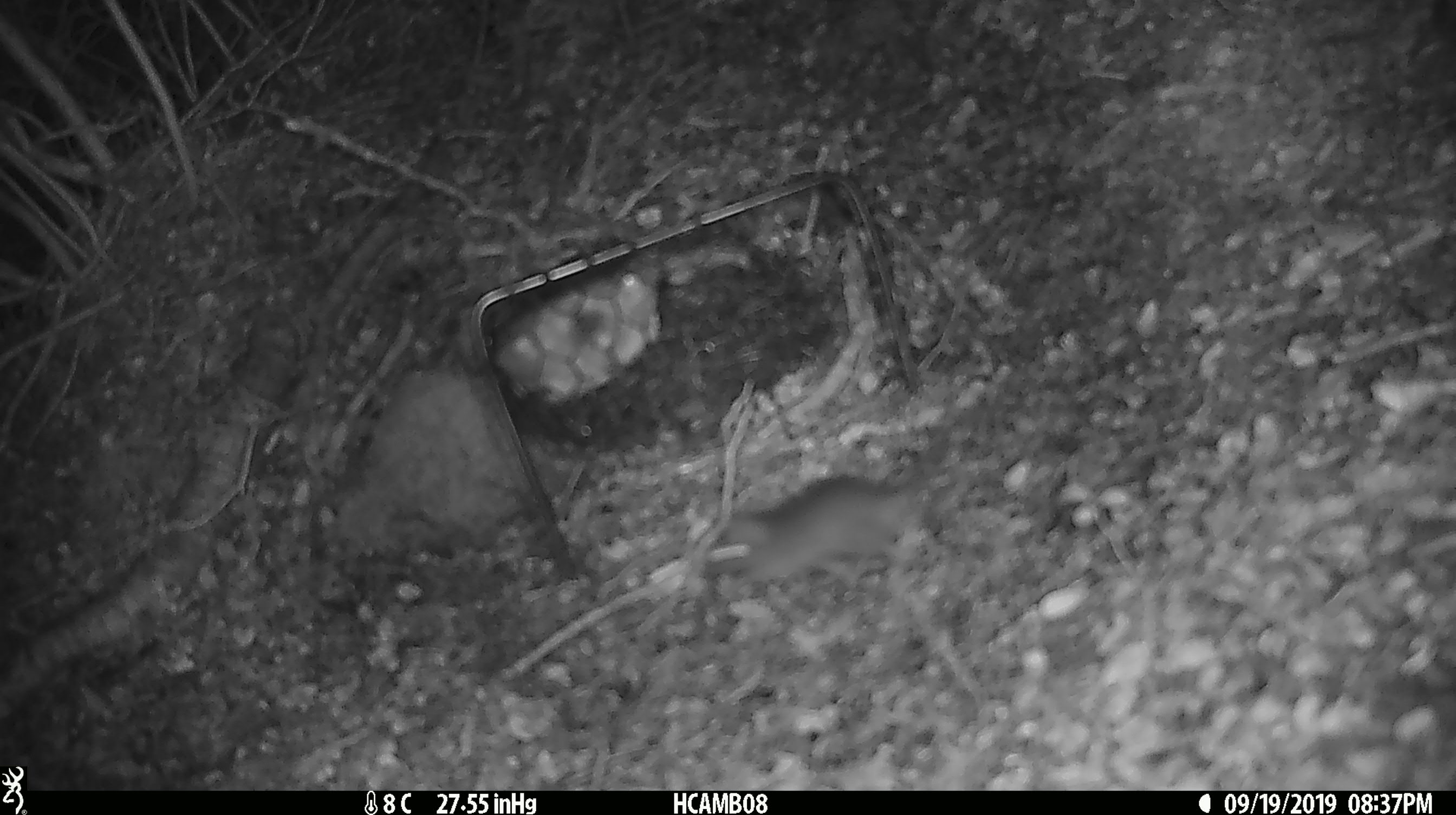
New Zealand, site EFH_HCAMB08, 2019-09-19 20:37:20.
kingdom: Animalia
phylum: Chordata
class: Mammalia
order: Rodentia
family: Muridae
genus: Mus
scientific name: Mus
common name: mouse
Mouse (Mus).